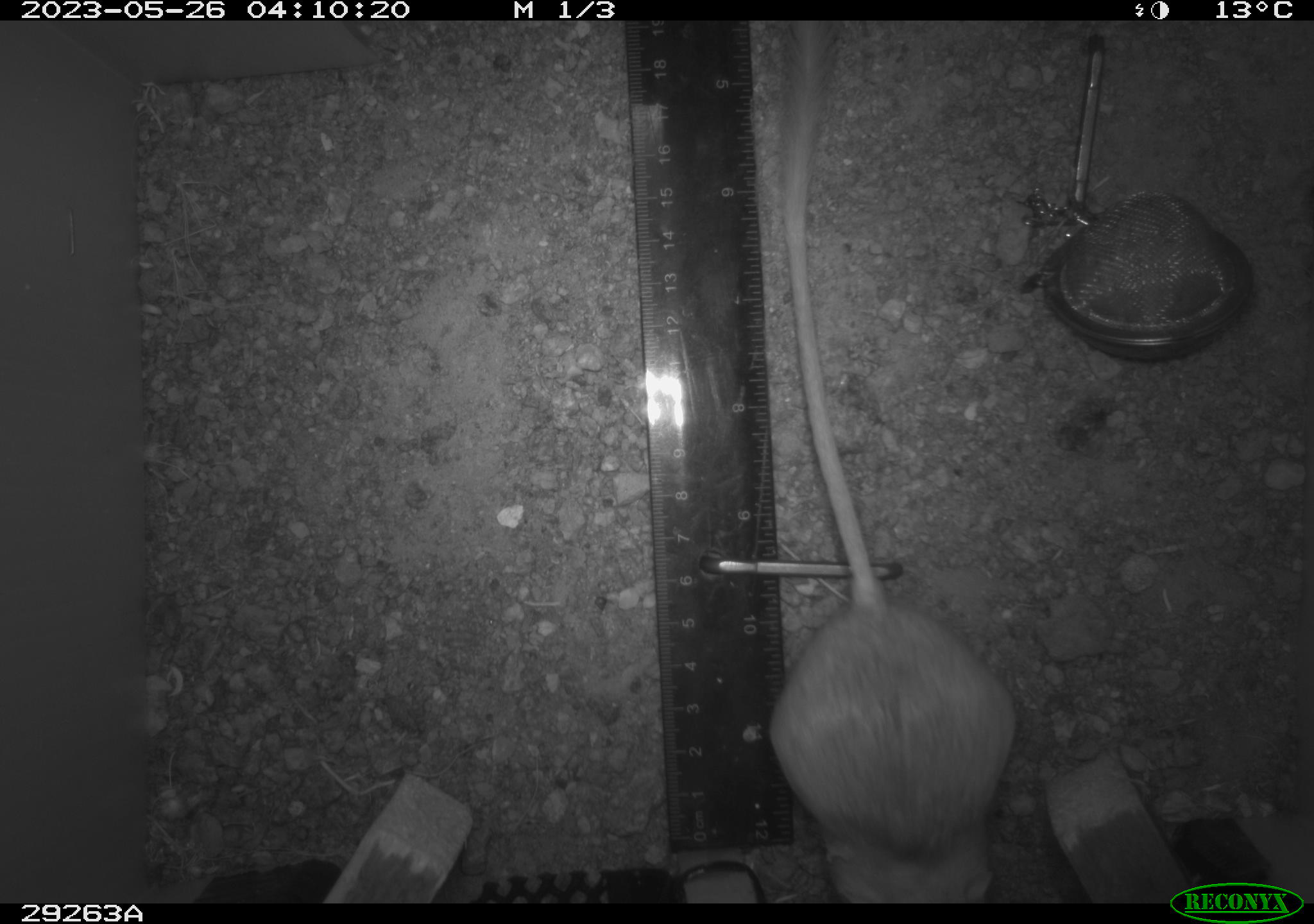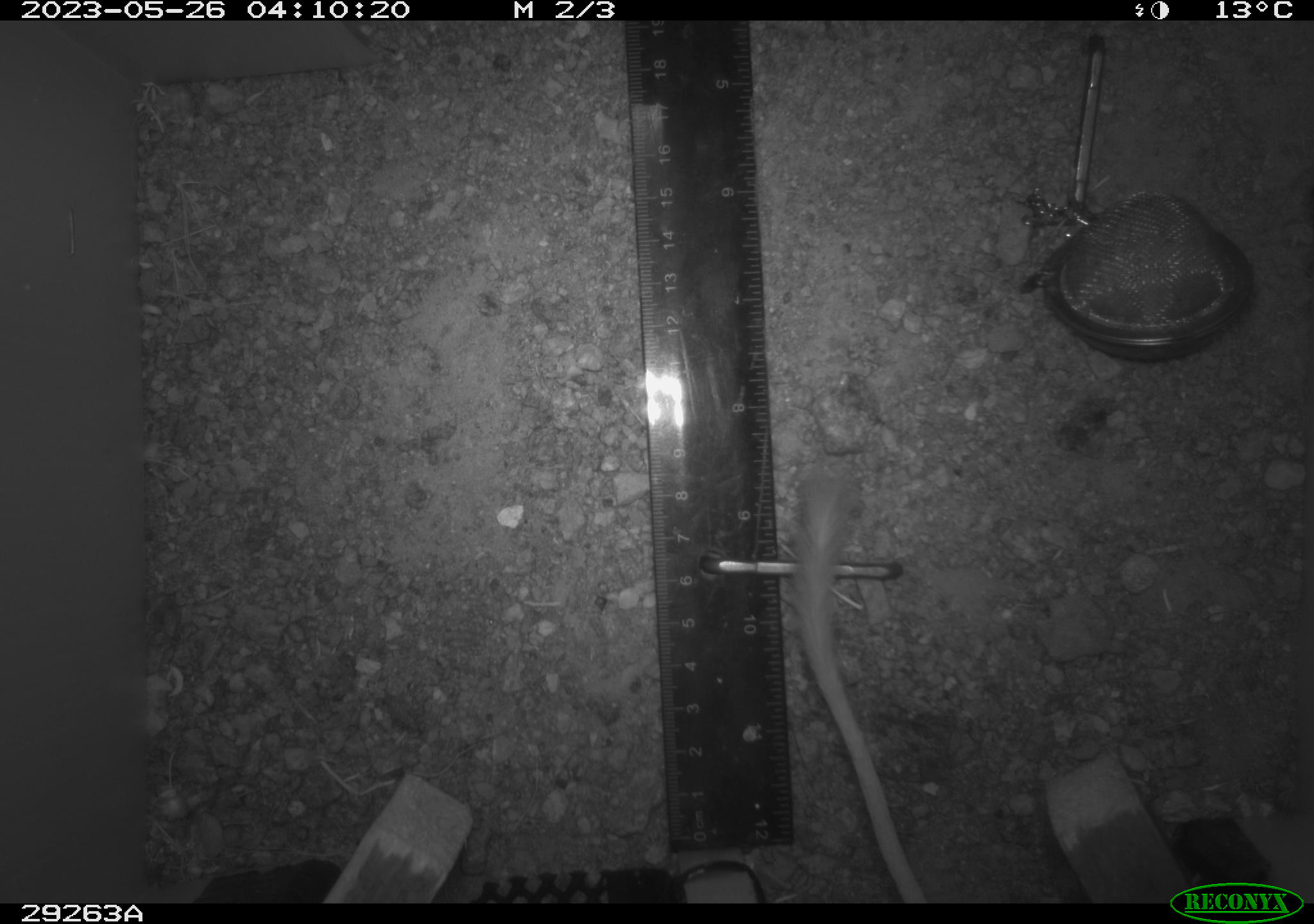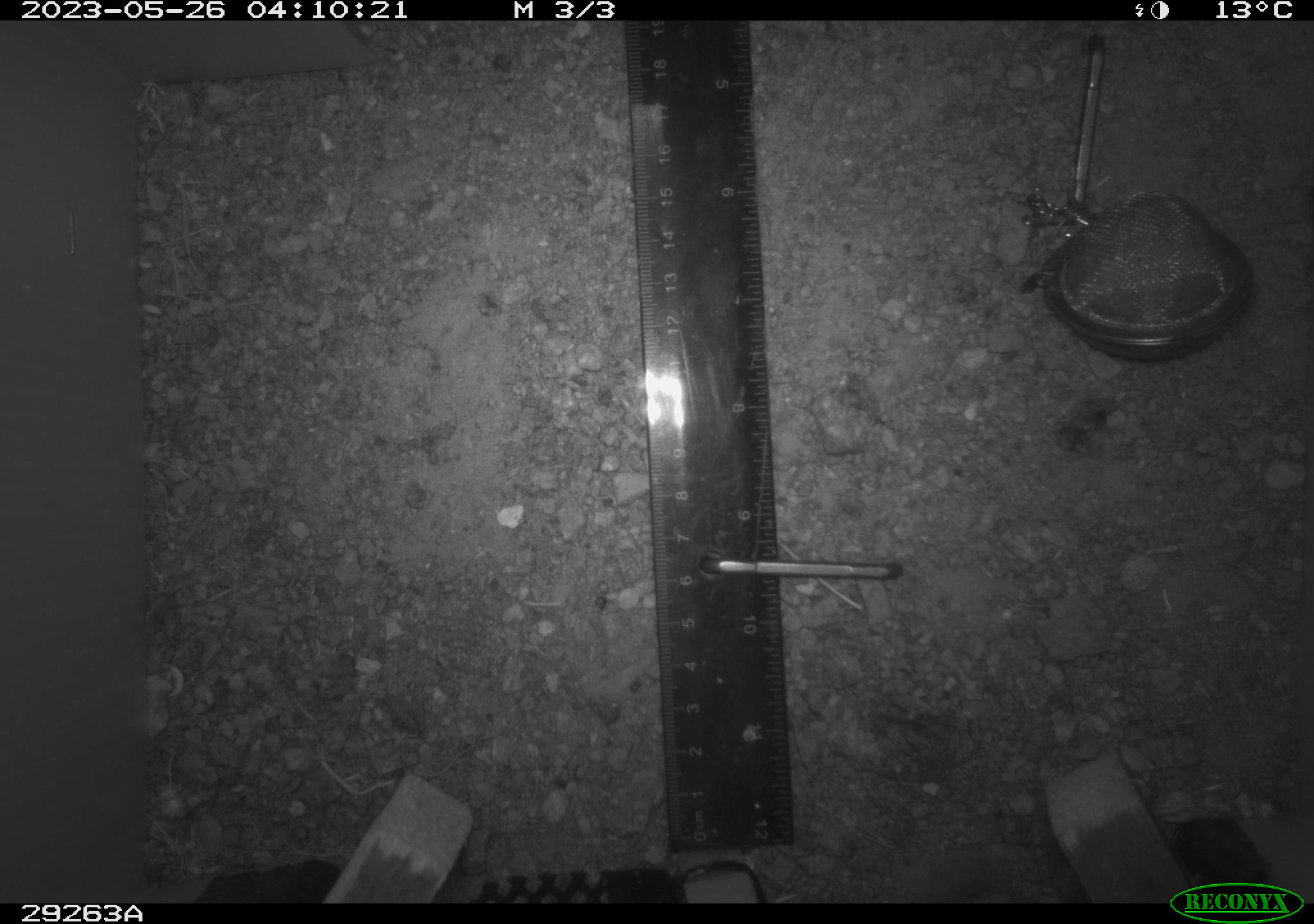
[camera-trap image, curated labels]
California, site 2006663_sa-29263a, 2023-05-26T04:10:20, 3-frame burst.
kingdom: Animalia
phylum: Chordata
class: Mammalia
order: Rodentia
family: Heteromyidae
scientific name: Heteromyidae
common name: kangaroo rats and pocket mice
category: heteromyidae family